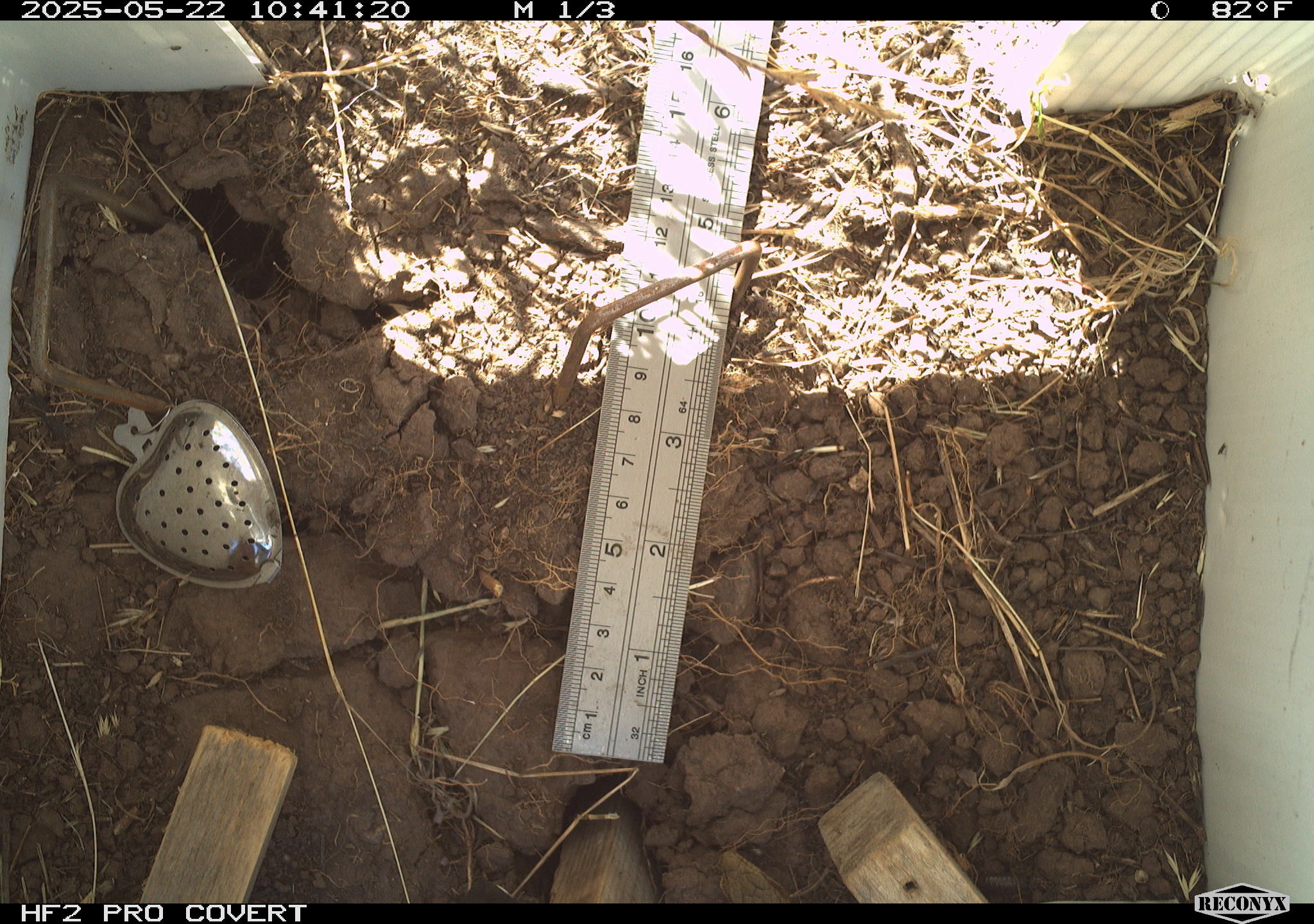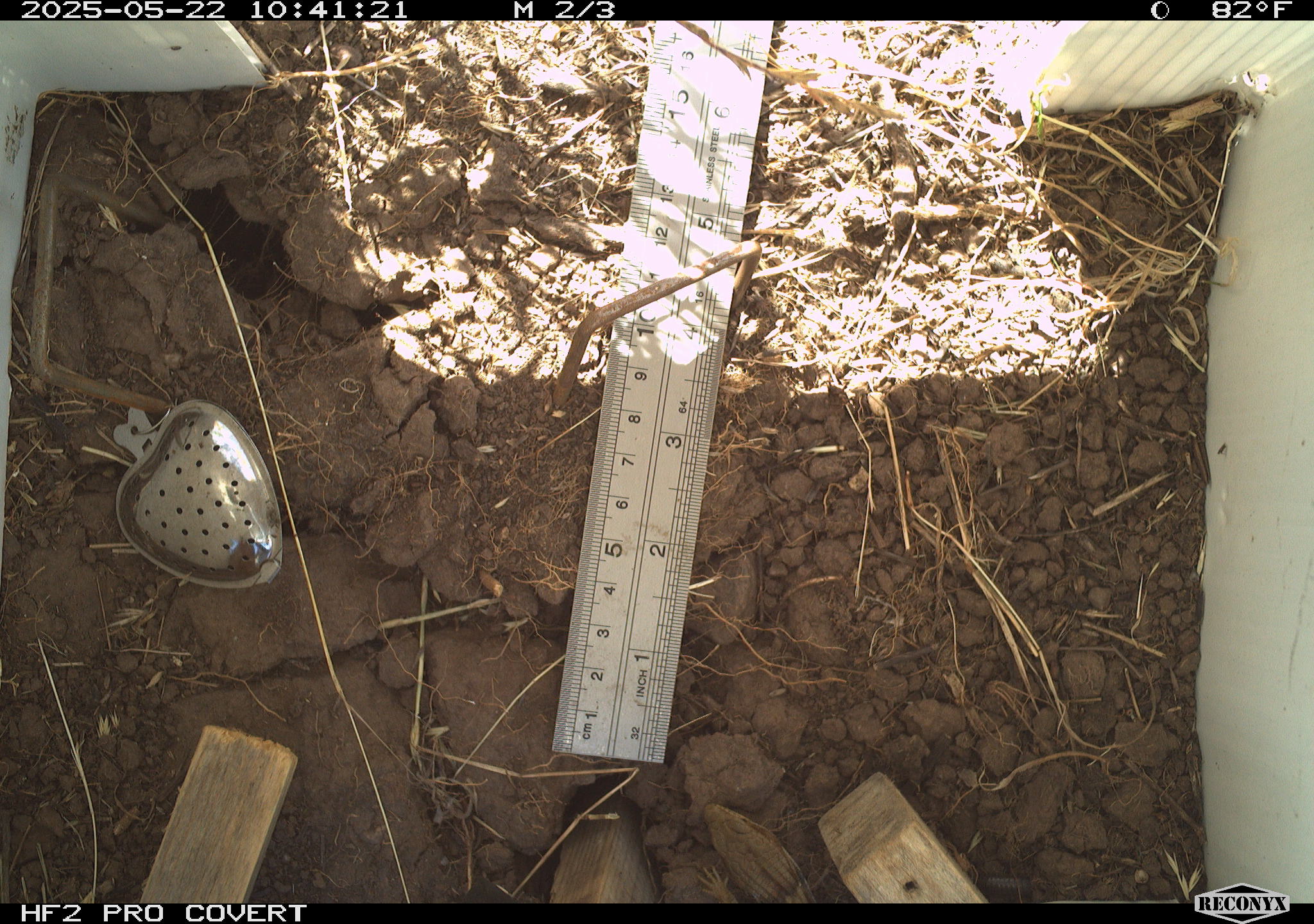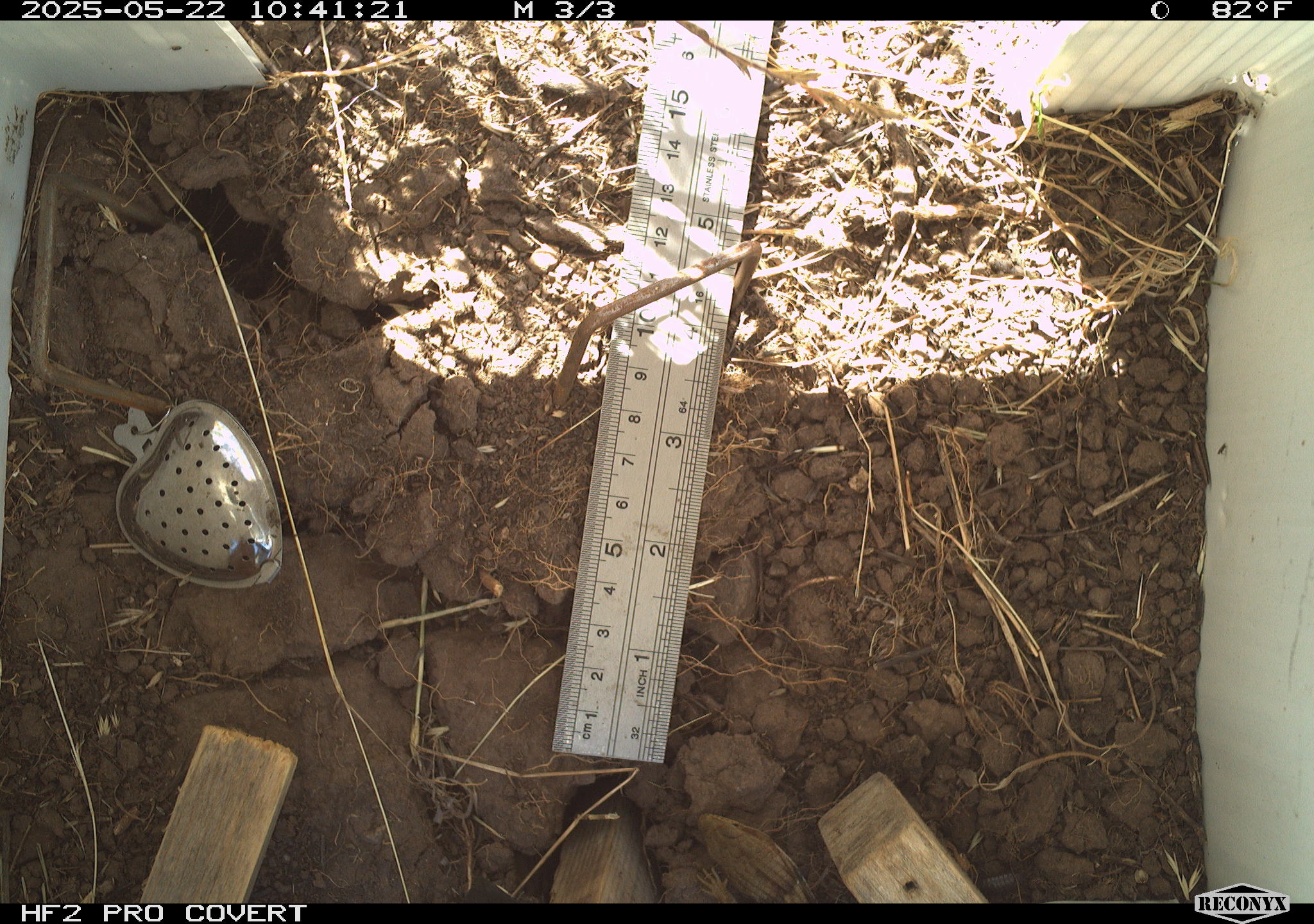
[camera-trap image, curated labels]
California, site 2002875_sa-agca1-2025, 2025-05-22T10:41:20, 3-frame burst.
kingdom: Animalia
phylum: Chordata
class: Reptilia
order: Squamata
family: Anguidae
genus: Elgaria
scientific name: Elgaria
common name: alligator lizards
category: elgaria species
Elgaria species (alligator lizards) (Elgaria).